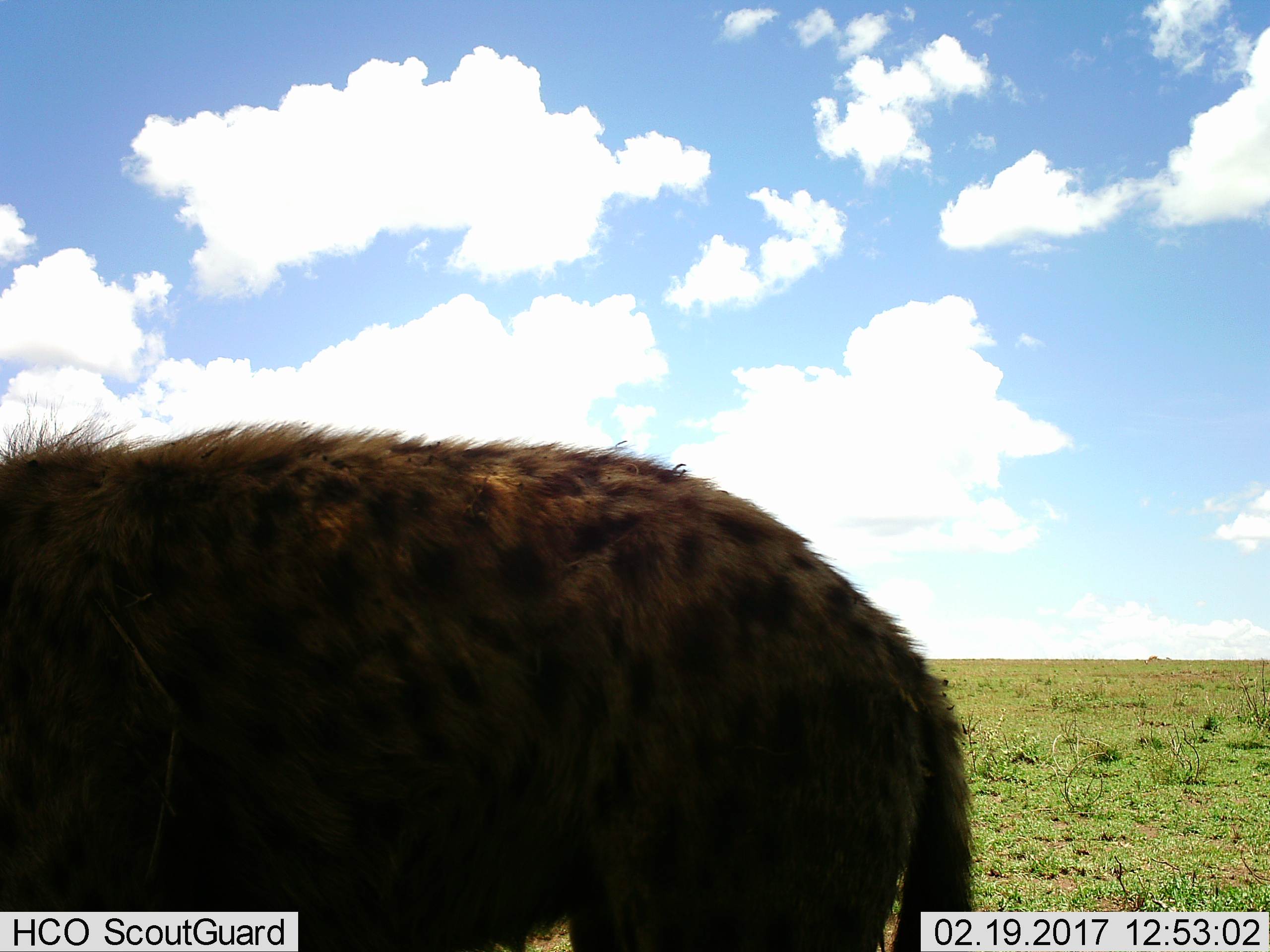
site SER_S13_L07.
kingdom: Animalia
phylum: Chordata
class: Mammalia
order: Carnivora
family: Hyaenidae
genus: Crocuta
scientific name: Crocuta crocuta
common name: spotted hyena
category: hyenaspotted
Hyenaspotted (spotted hyena) (Crocuta crocuta), count 1. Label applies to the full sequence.